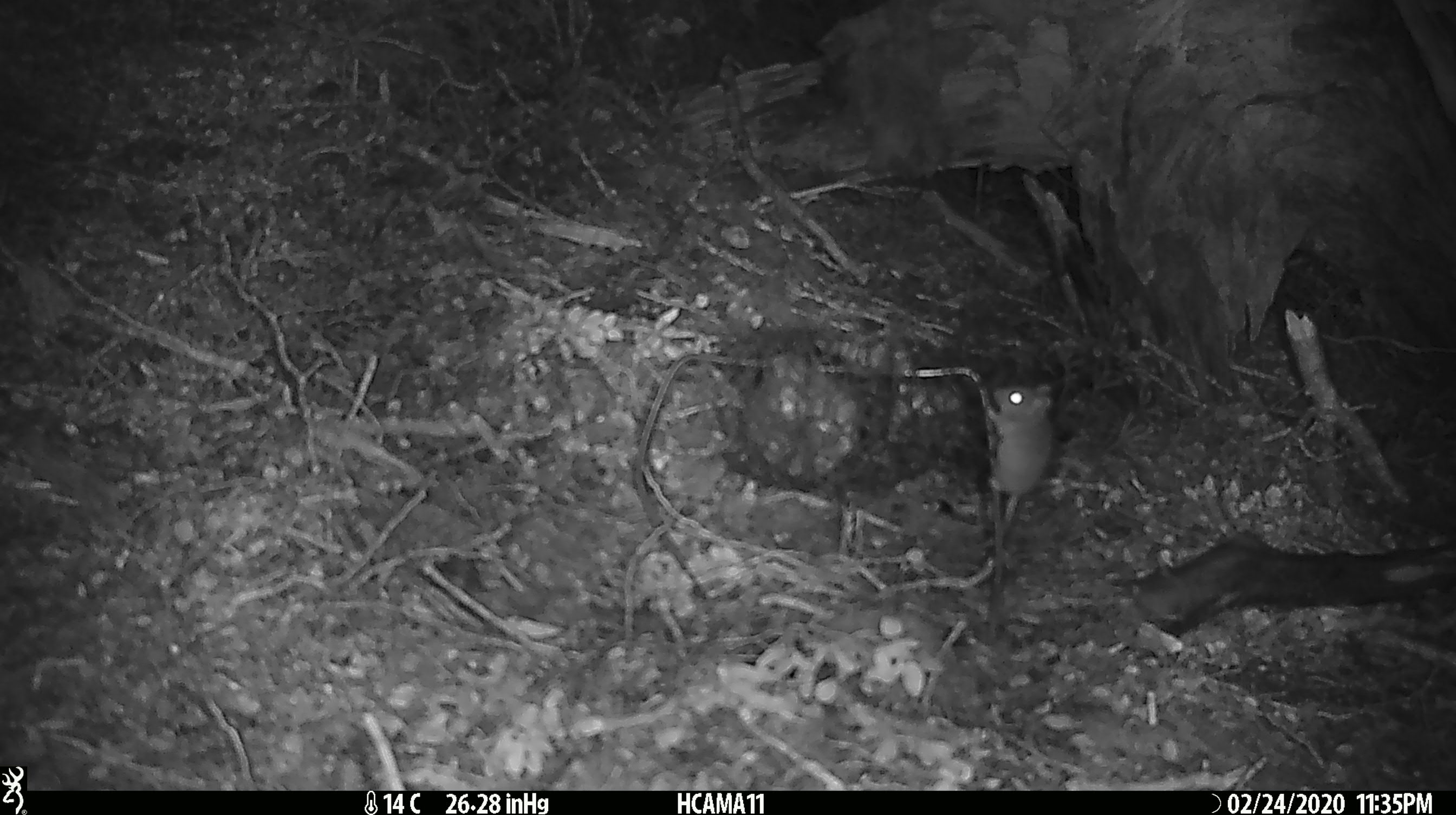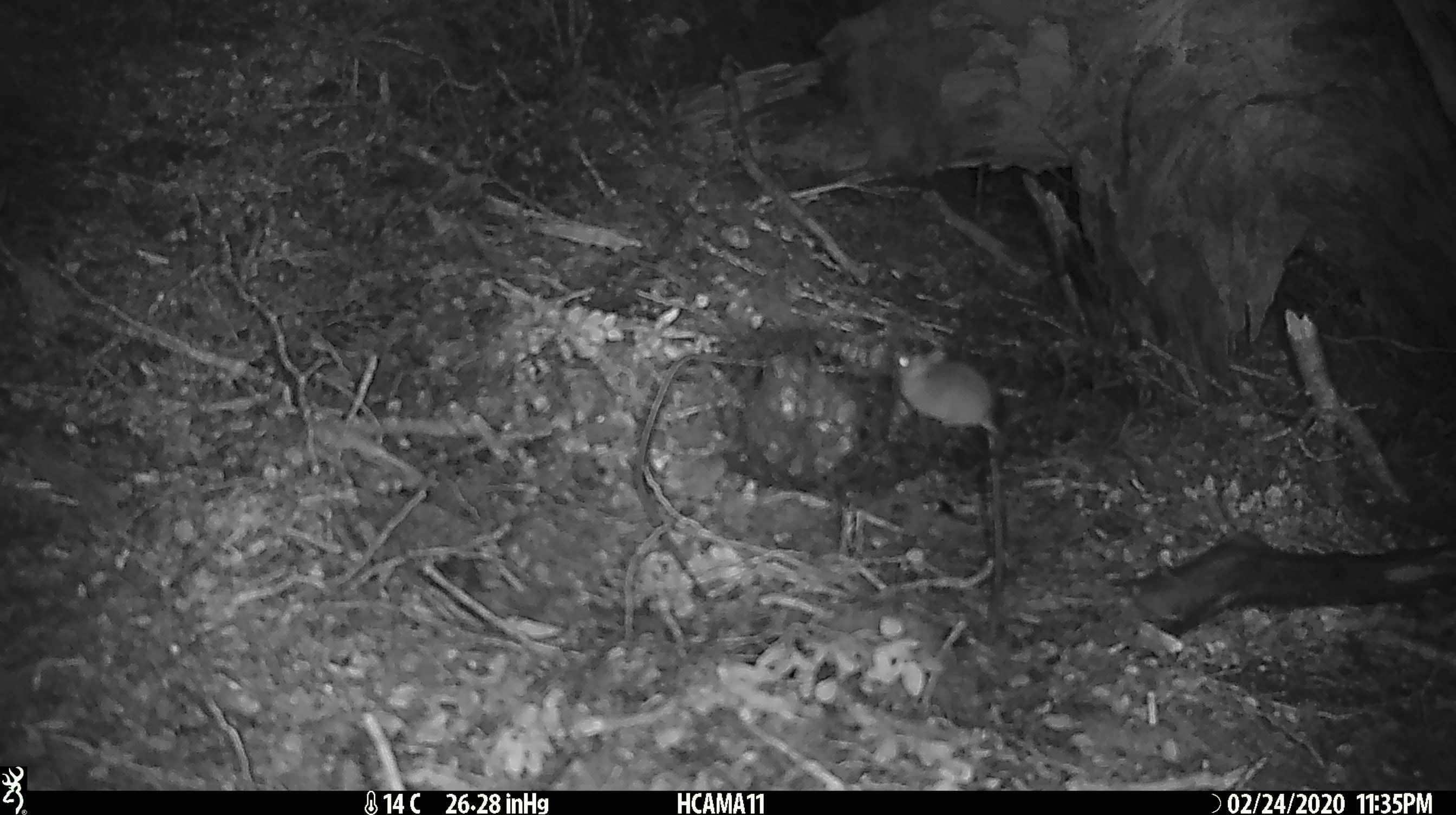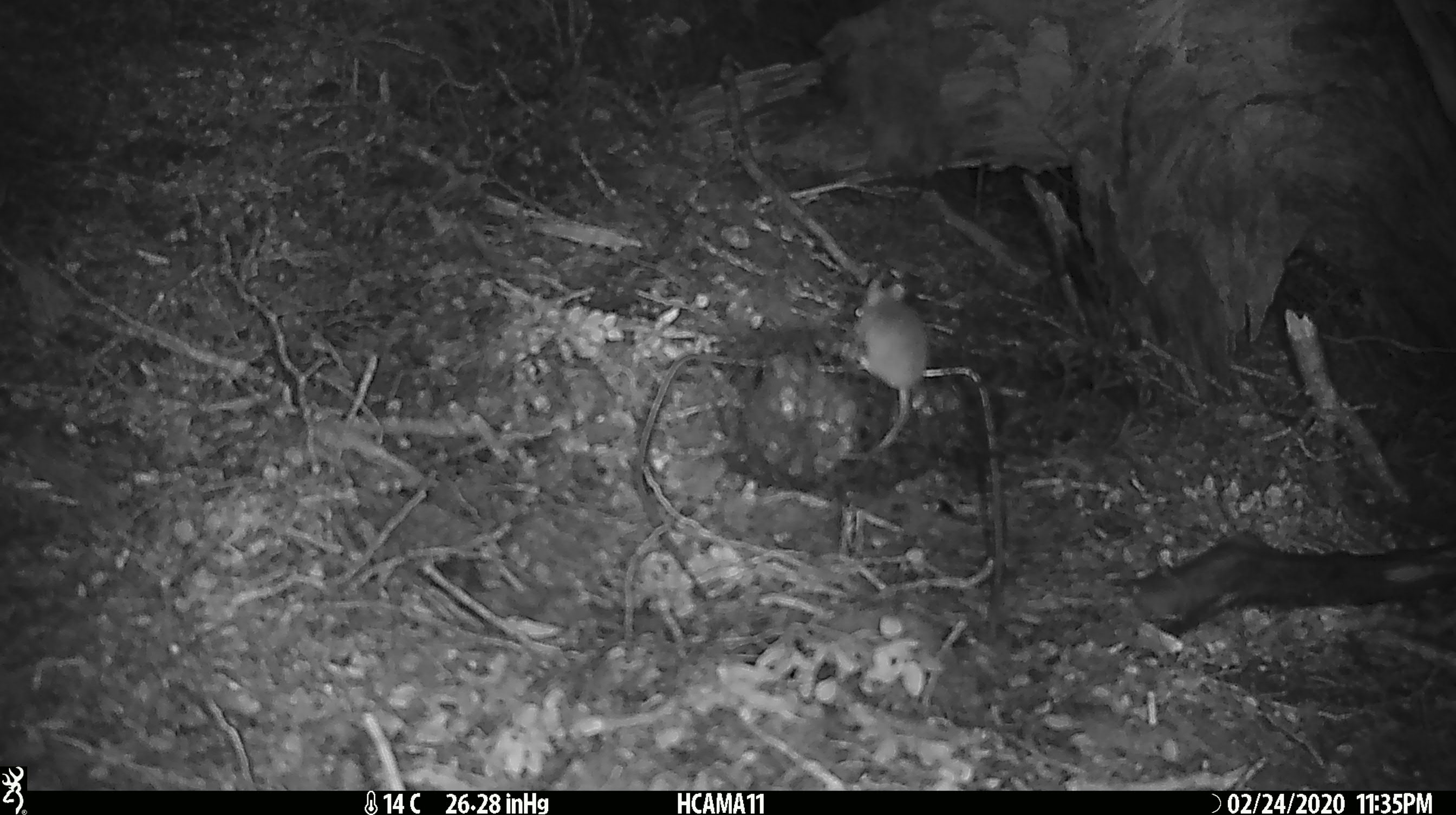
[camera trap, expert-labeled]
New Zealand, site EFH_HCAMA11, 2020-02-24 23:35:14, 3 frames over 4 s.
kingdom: Animalia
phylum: Chordata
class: Mammalia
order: Rodentia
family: Muridae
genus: Mus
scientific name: Mus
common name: mouse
Mouse (Mus).